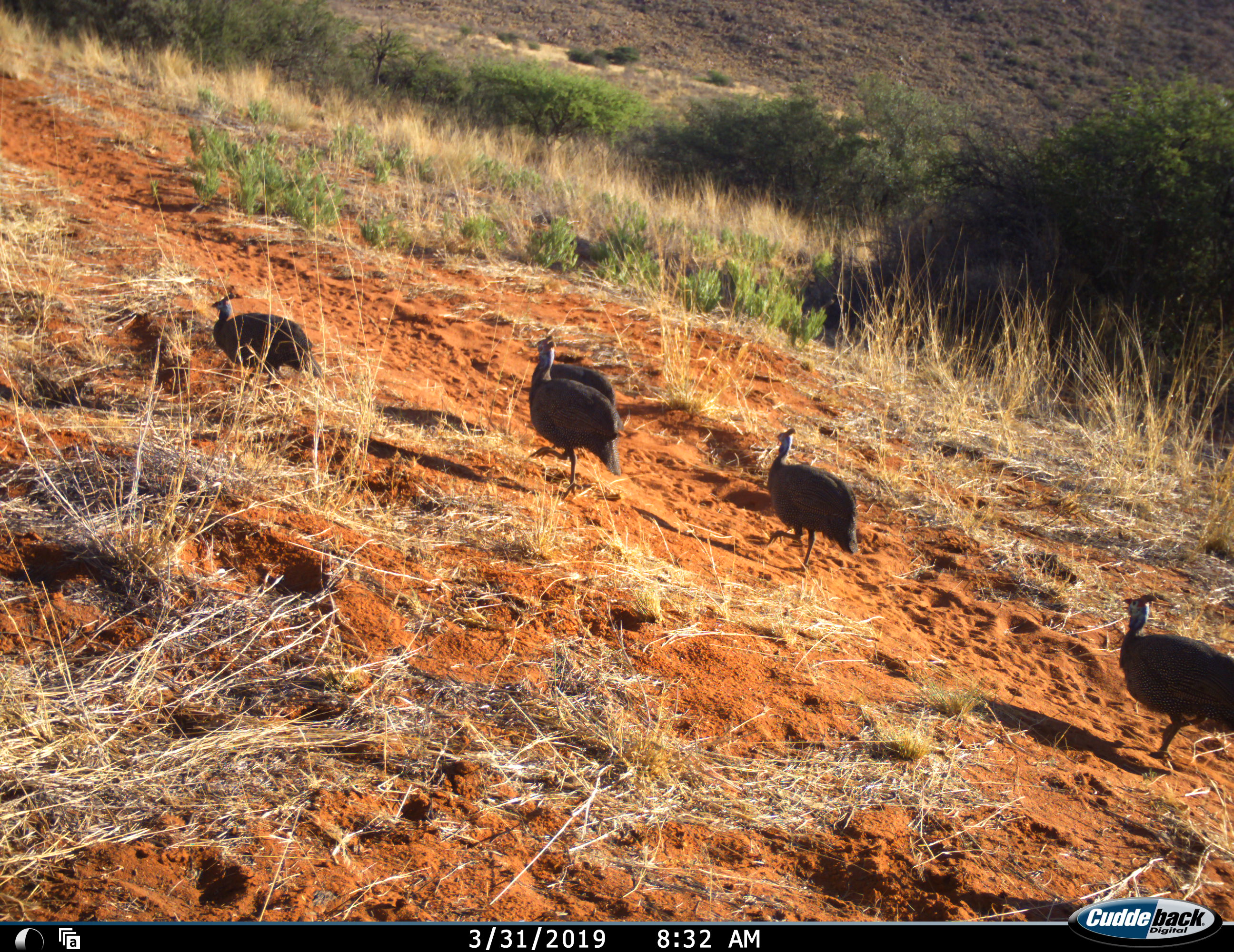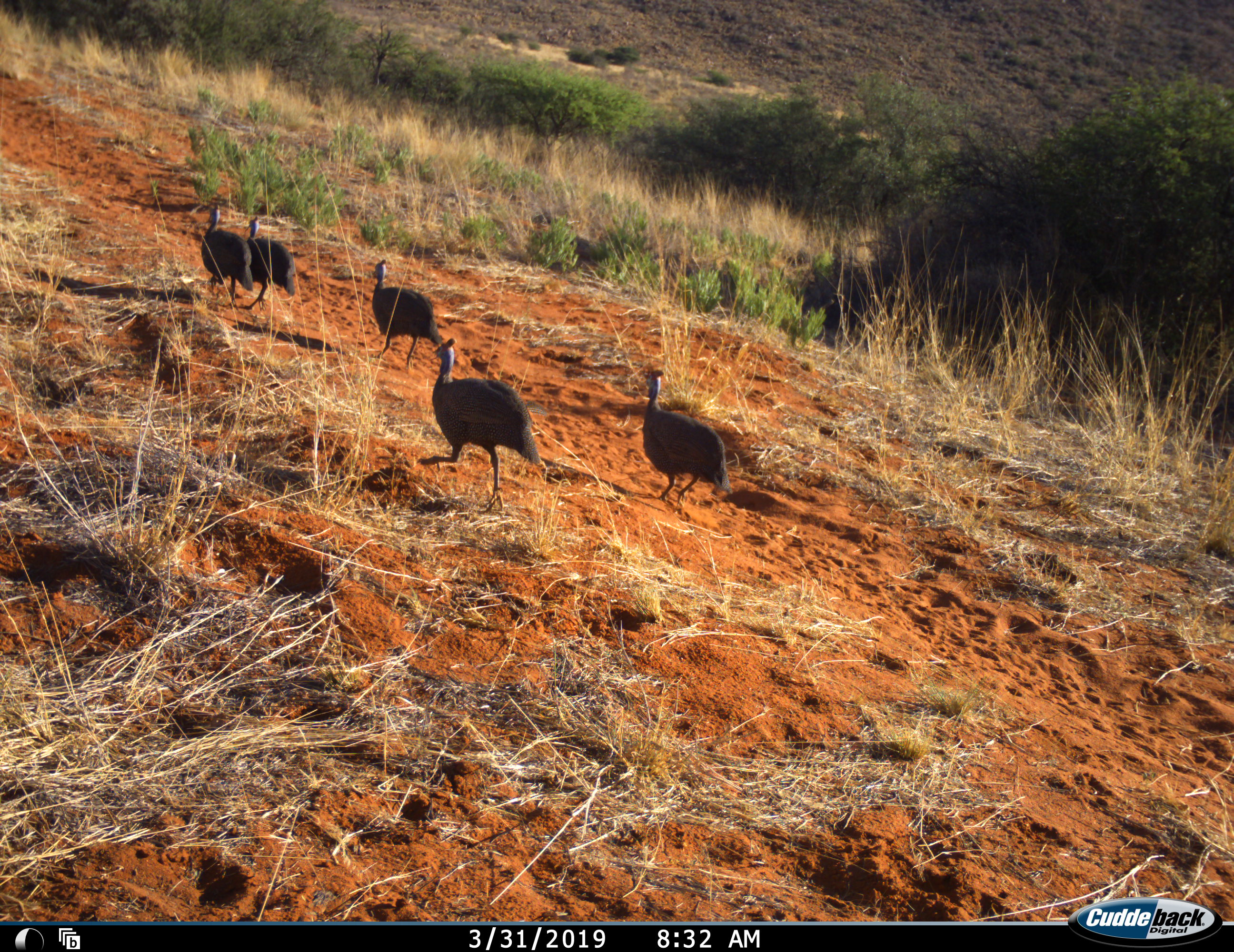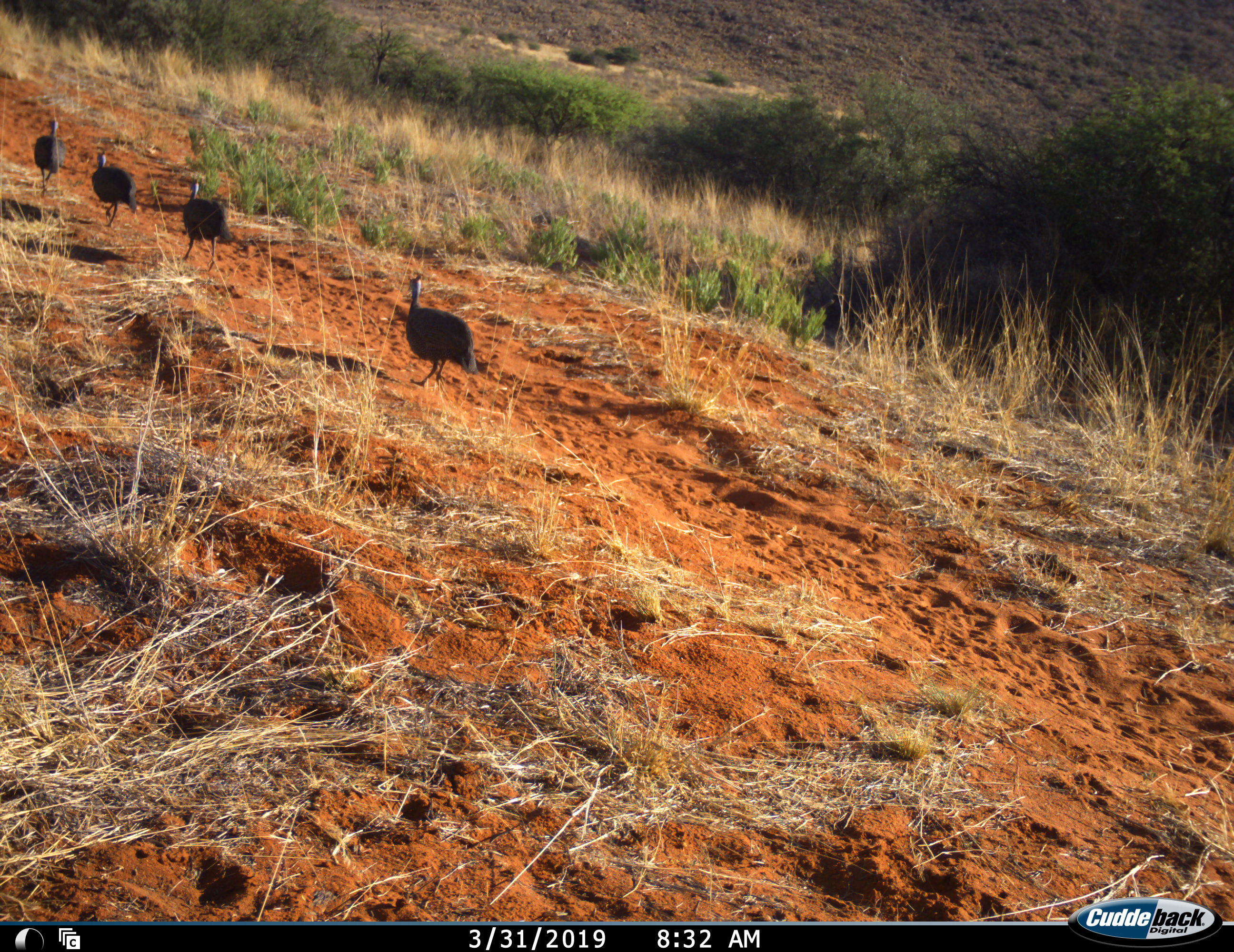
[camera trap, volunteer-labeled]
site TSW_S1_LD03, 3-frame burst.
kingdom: Animalia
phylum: Chordata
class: Aves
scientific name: Aves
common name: bird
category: birdother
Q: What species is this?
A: Birdother (bird) (Aves).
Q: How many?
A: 5.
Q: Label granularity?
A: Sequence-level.